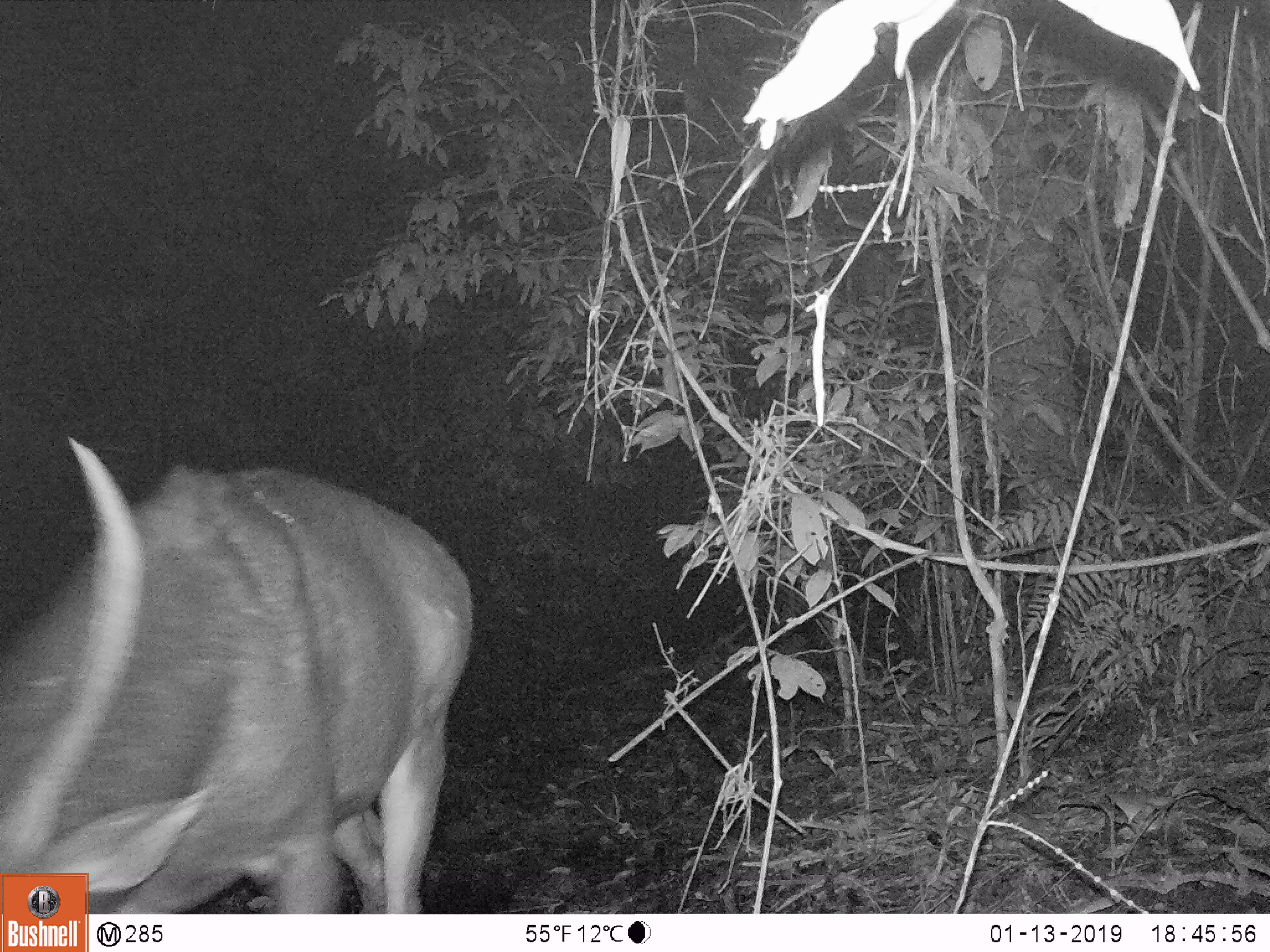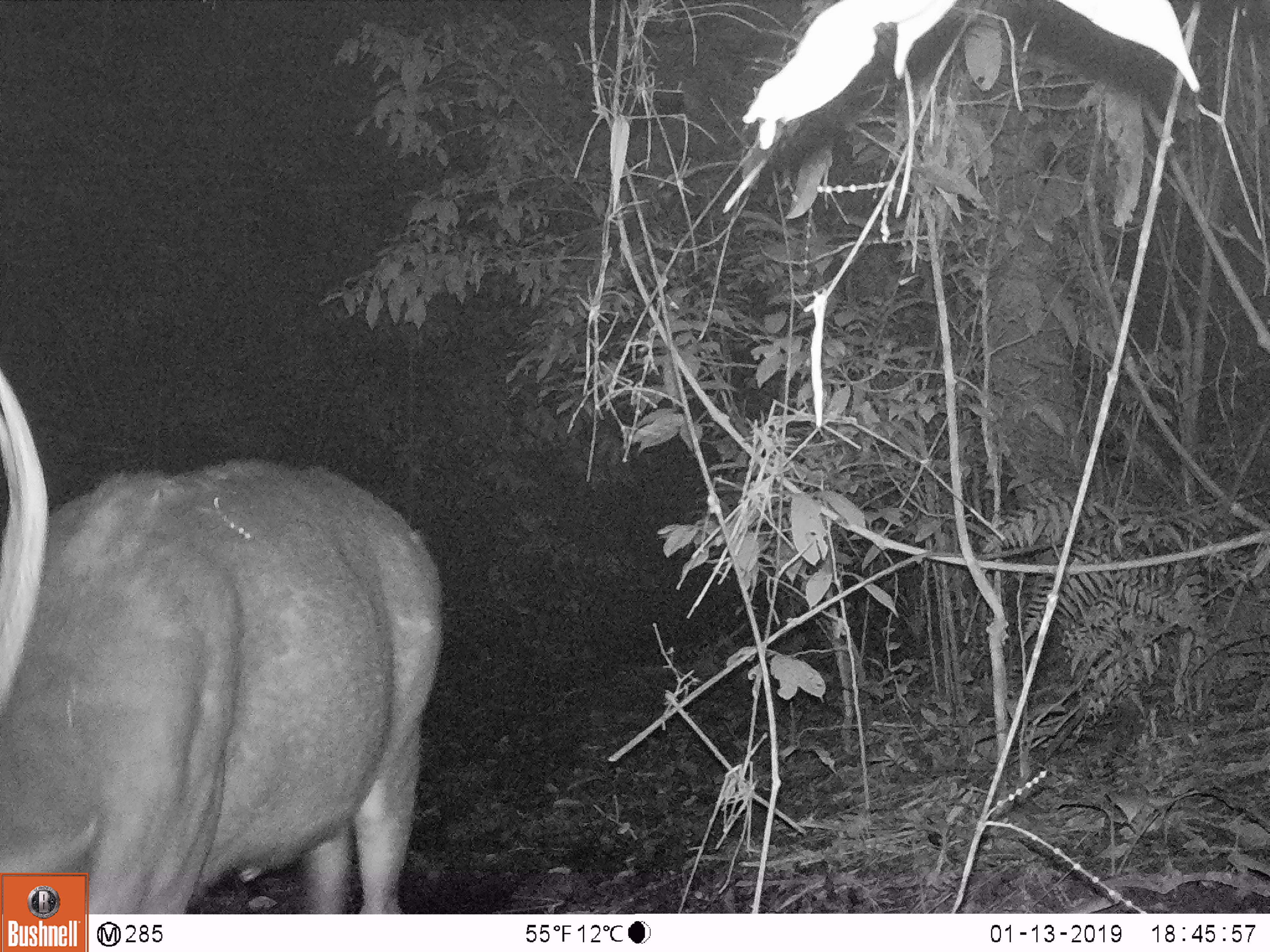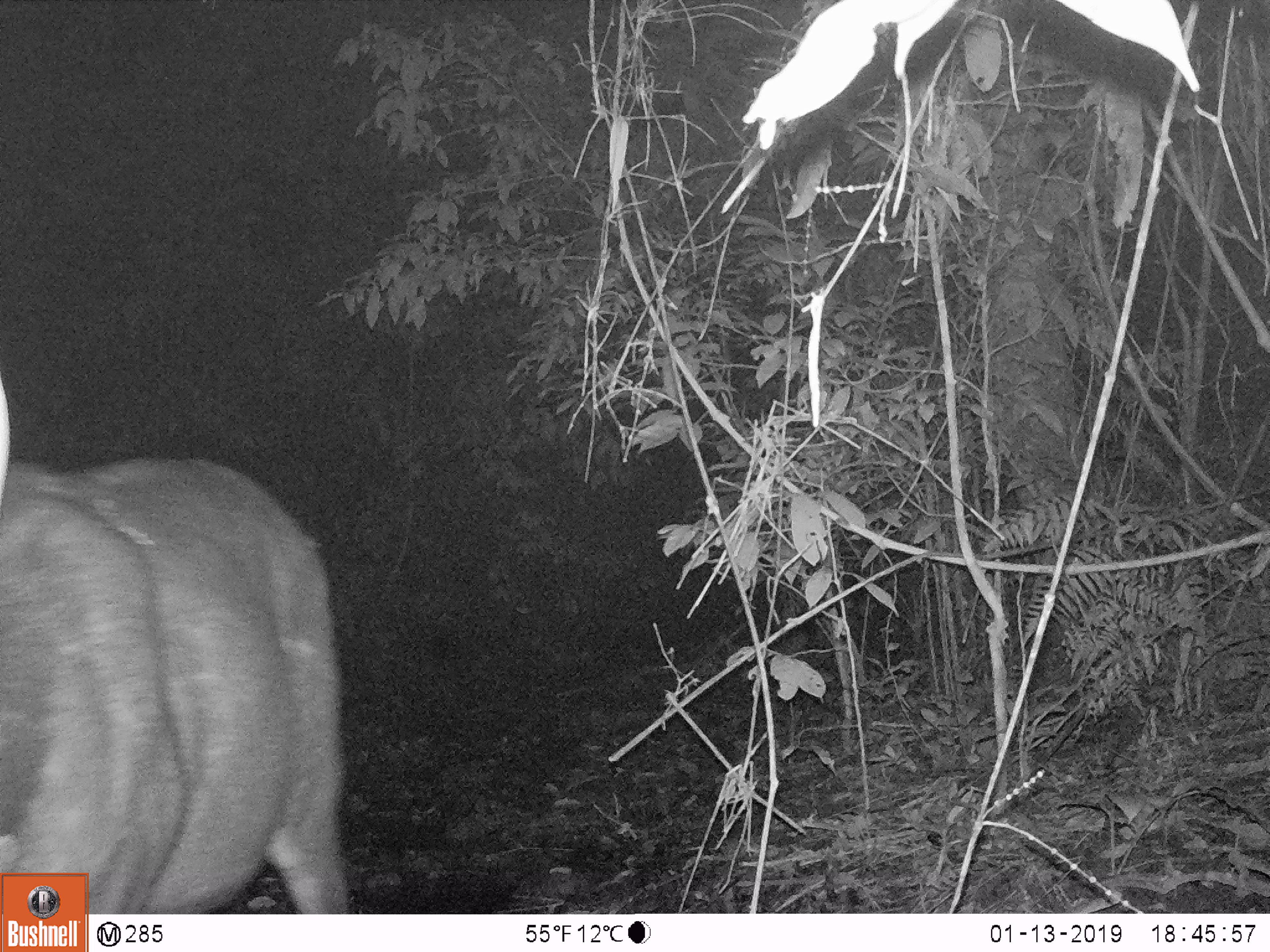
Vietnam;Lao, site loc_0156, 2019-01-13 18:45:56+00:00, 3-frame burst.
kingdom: Animalia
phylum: Chordata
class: Mammalia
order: Artiodactyla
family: Cervidae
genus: Rusa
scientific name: Rusa unicolor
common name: sambar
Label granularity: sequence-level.